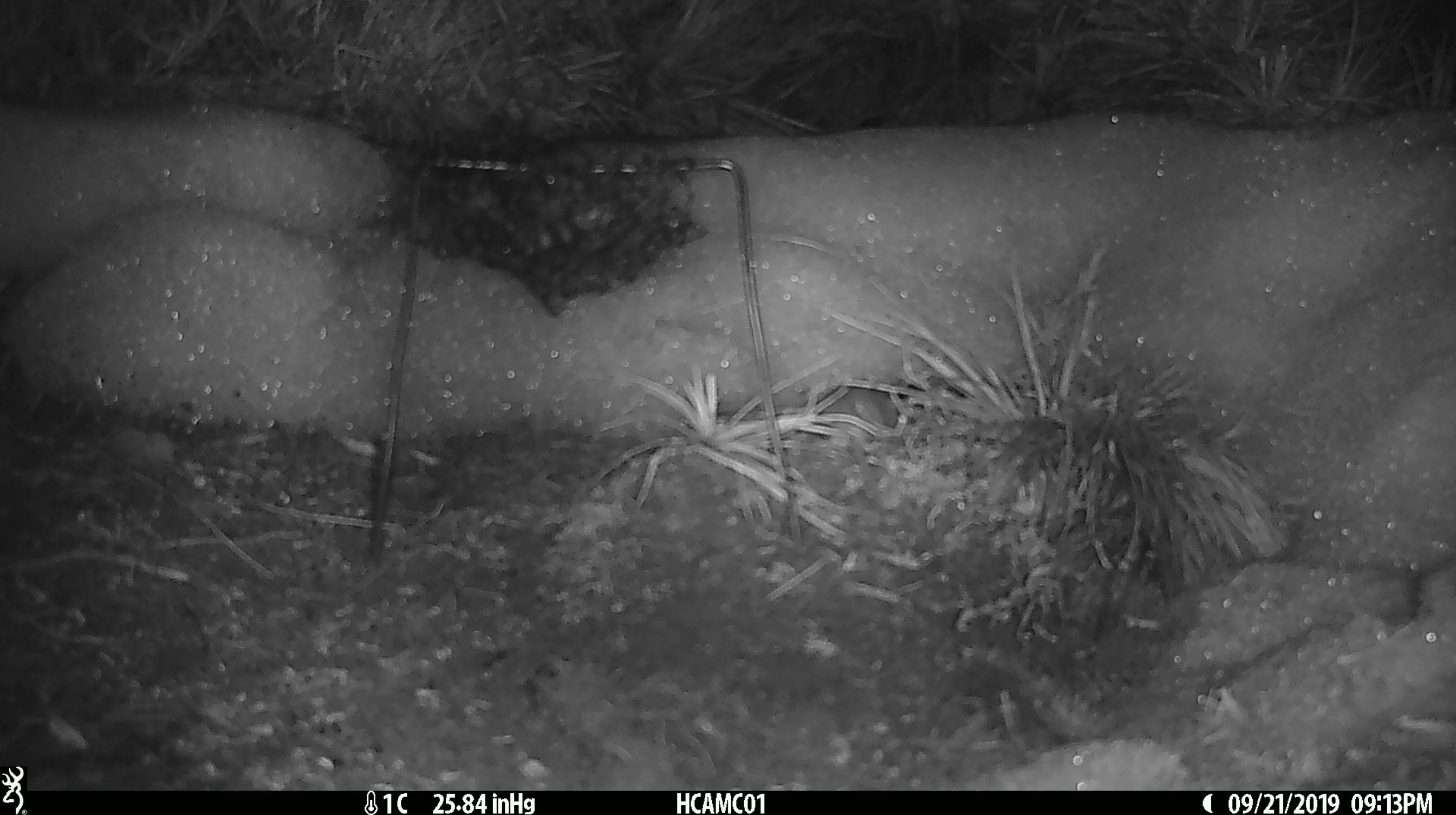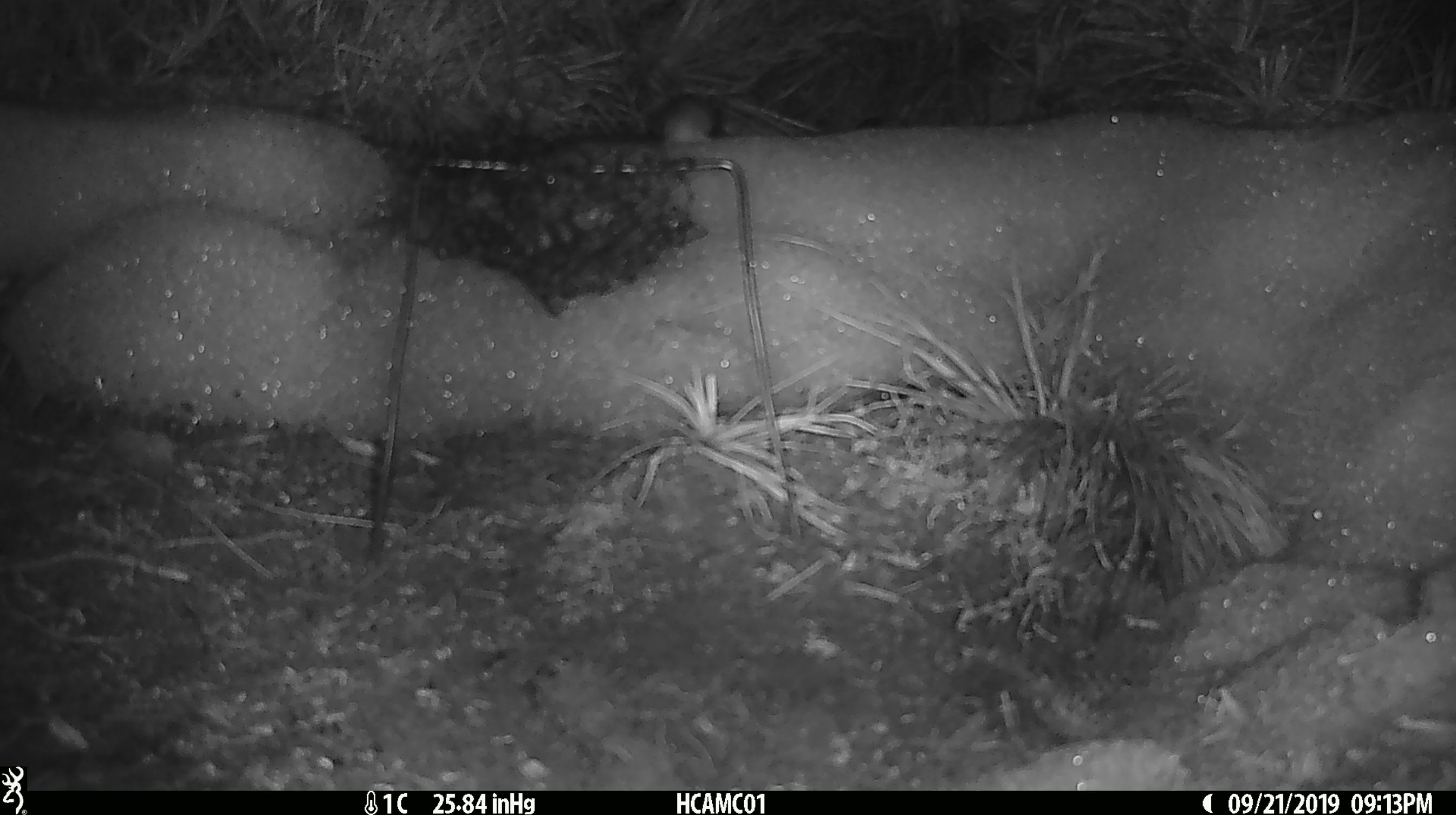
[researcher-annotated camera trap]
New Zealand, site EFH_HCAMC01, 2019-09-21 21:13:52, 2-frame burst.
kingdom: Animalia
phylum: Chordata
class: Mammalia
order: Rodentia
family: Muridae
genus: Mus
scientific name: Mus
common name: mouse